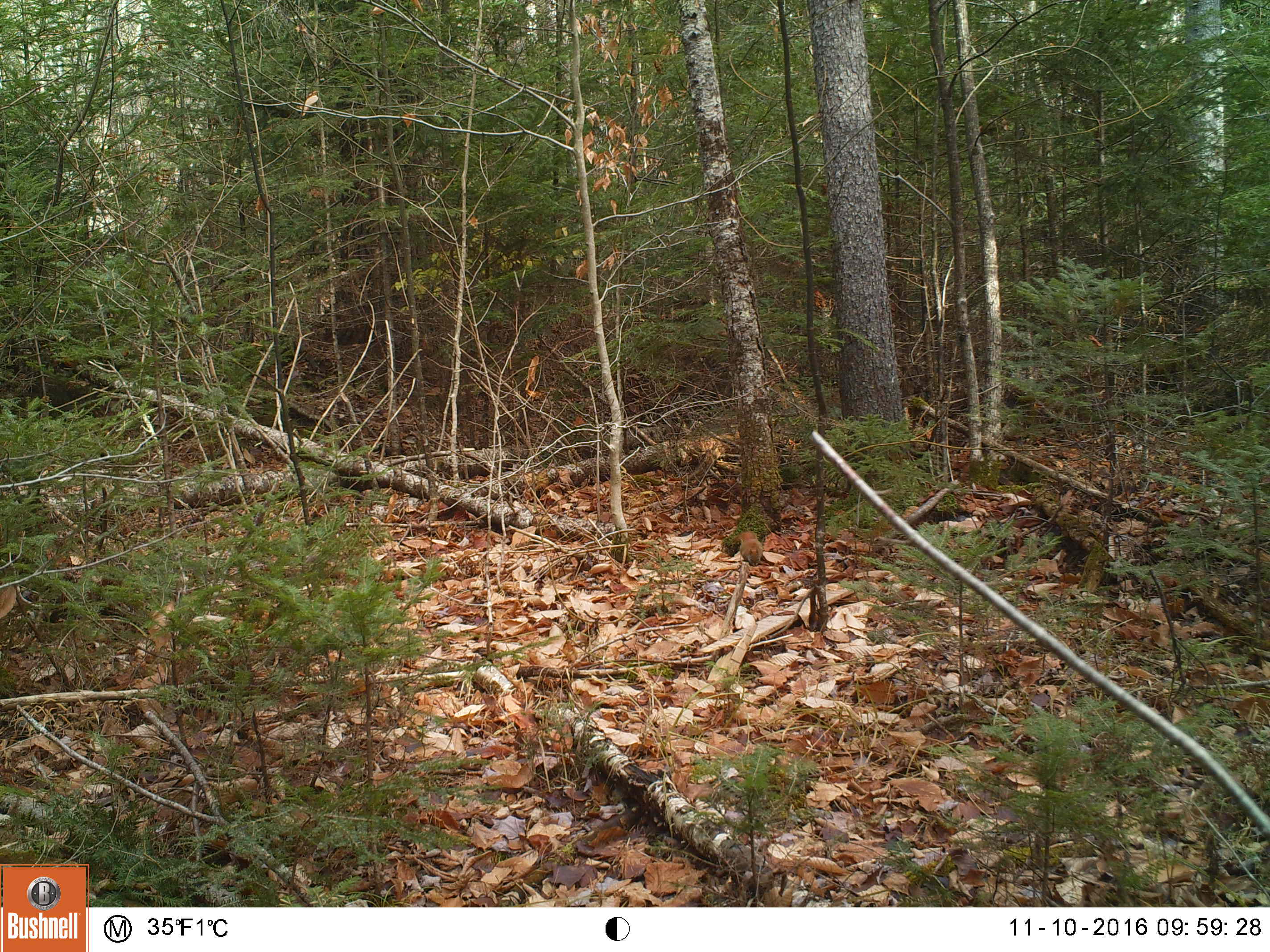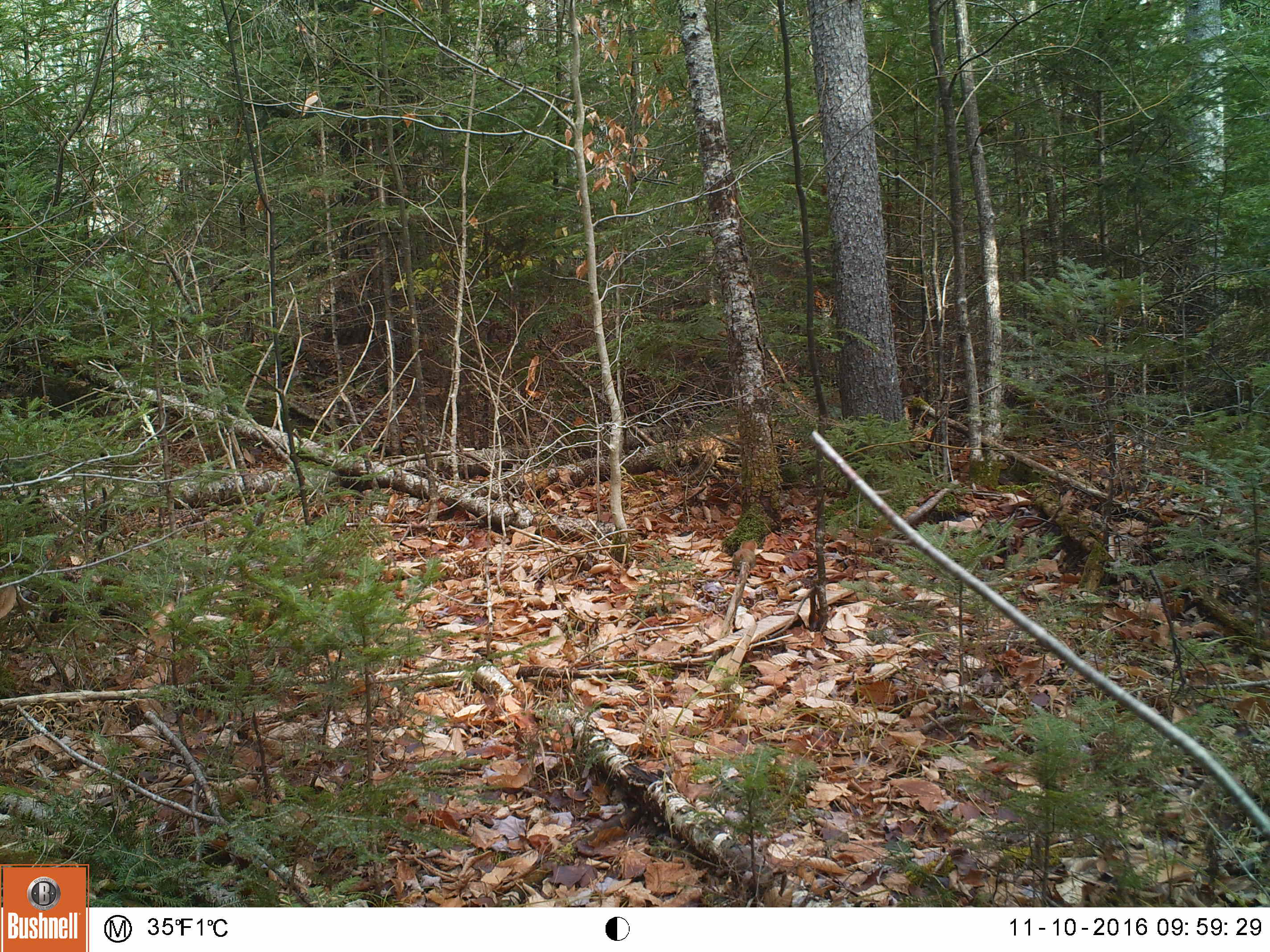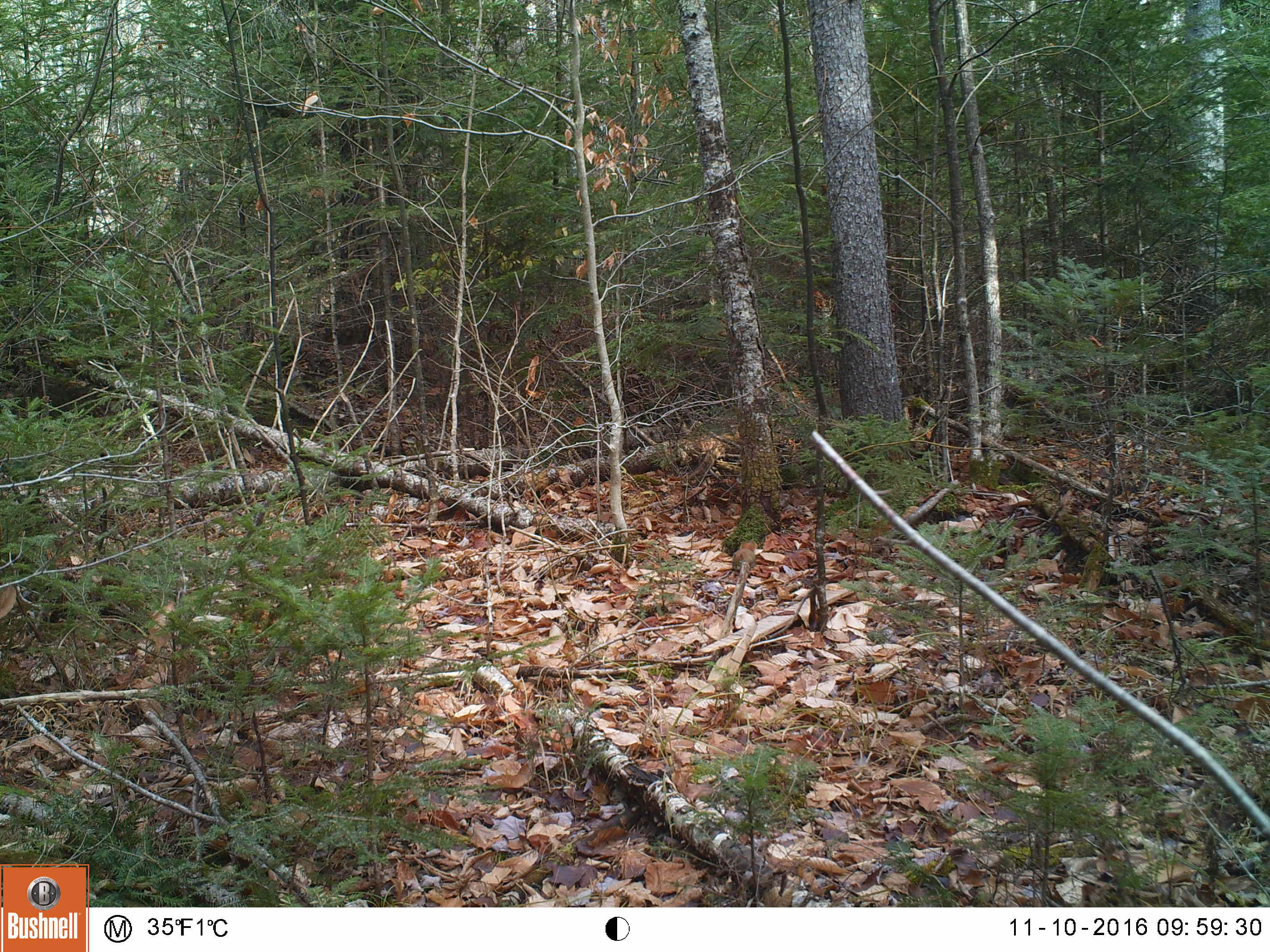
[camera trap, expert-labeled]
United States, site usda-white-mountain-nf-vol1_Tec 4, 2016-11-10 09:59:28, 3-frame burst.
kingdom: Animalia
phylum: Chordata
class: Mammalia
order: Rodentia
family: Sciuridae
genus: Tamiasciurus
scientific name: Tamiasciurus hudsonicus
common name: red squirrel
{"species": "red squirrel (Tamiasciurus hudsonicus)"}